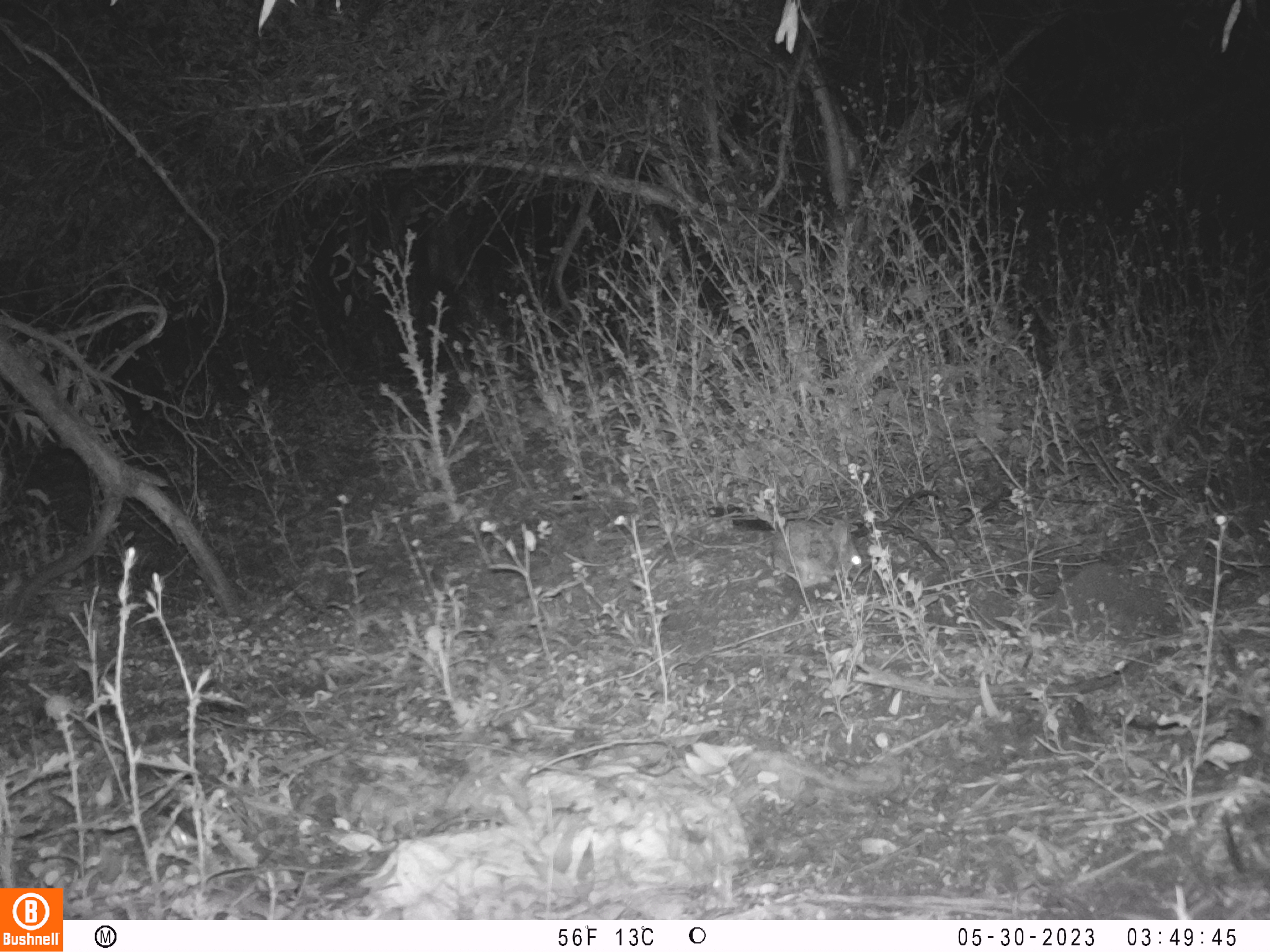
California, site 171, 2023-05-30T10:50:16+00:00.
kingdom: Animalia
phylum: Chordata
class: Mammalia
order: Lagomorpha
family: Leporidae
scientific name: Leporidae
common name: rabbit